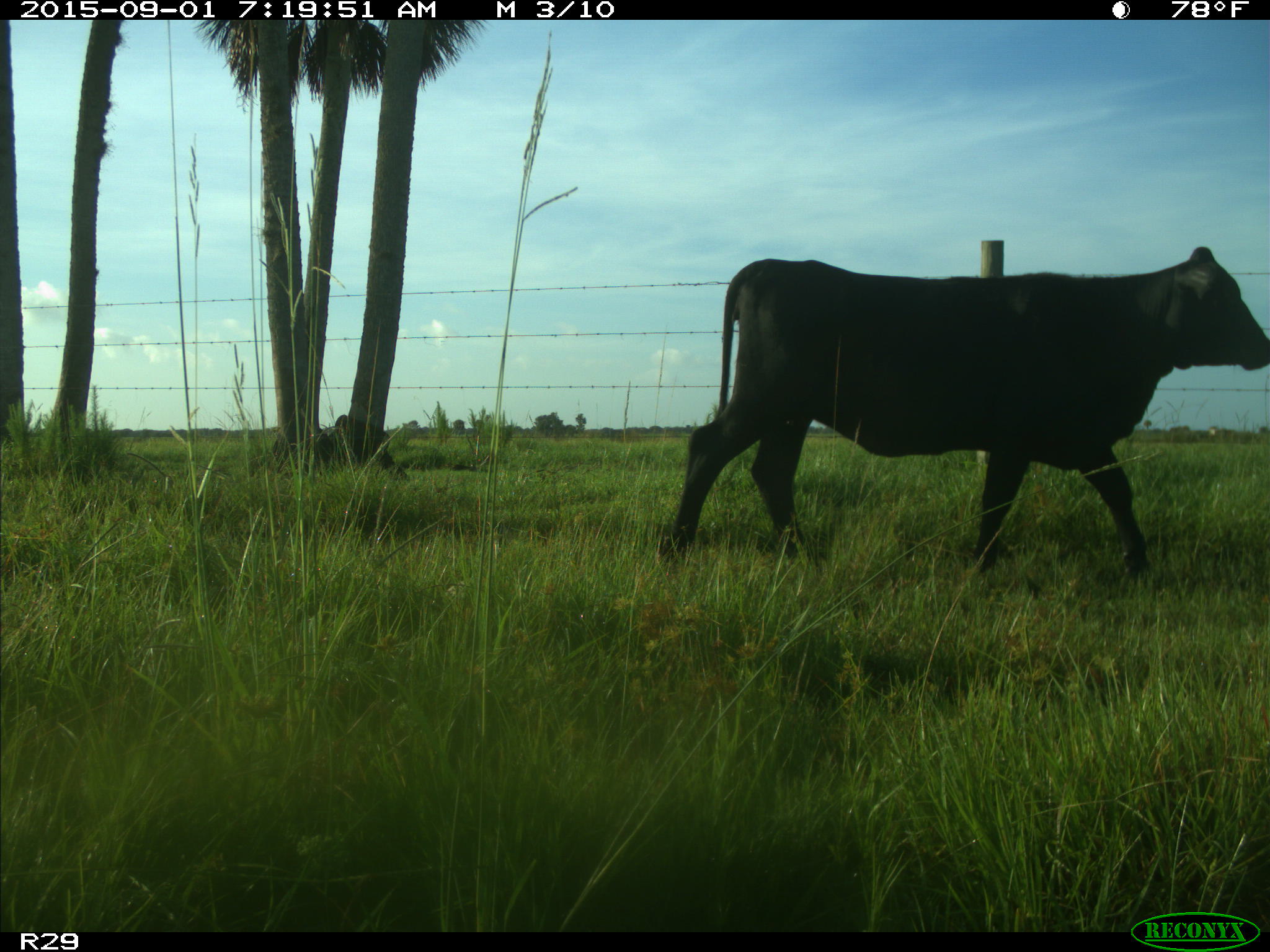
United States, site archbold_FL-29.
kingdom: Animalia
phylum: Chordata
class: Mammalia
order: Artiodactyla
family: Bovidae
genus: Bos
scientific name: Bos taurus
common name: domestic cow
Bos taurus (domestic cow).